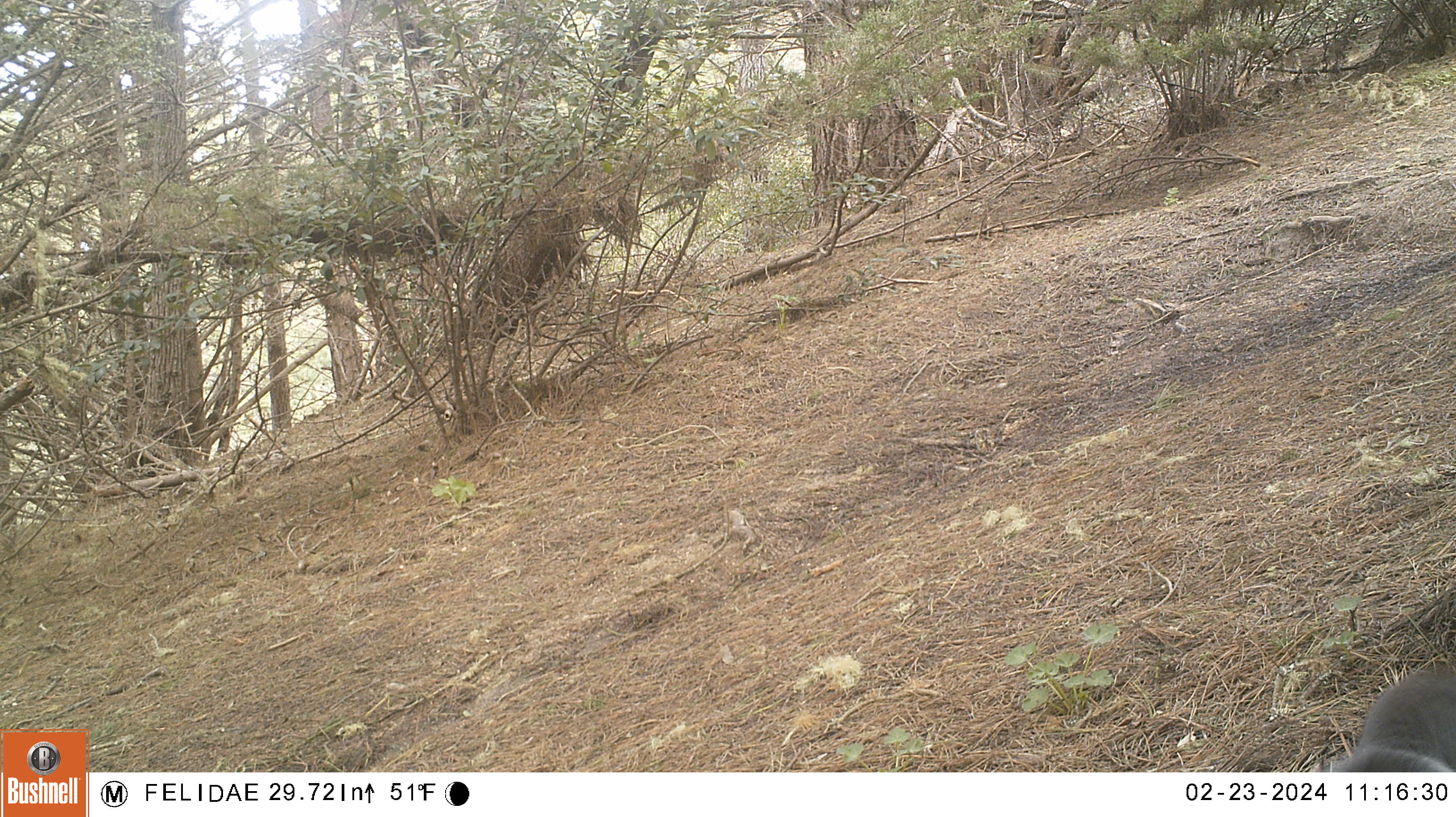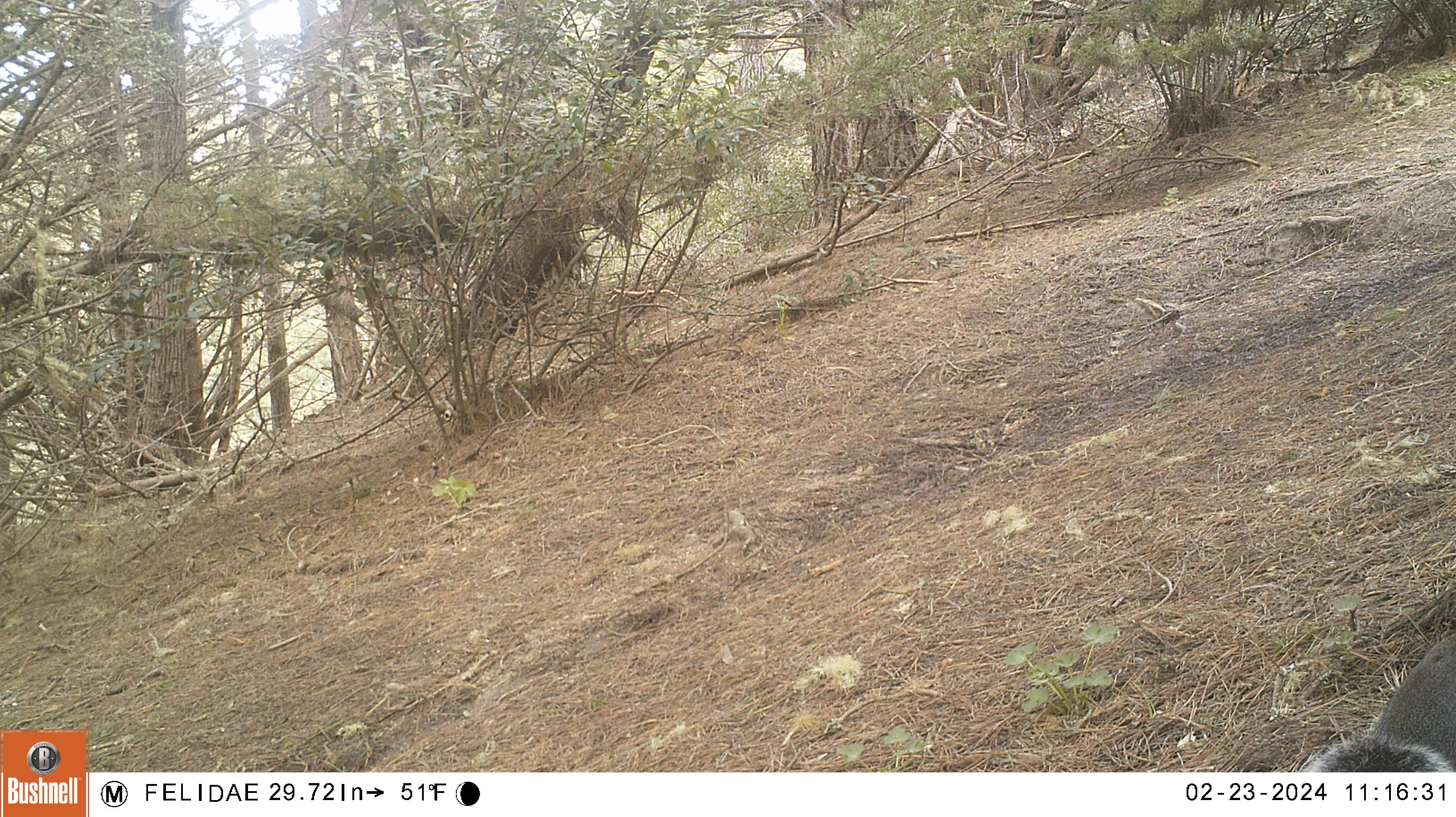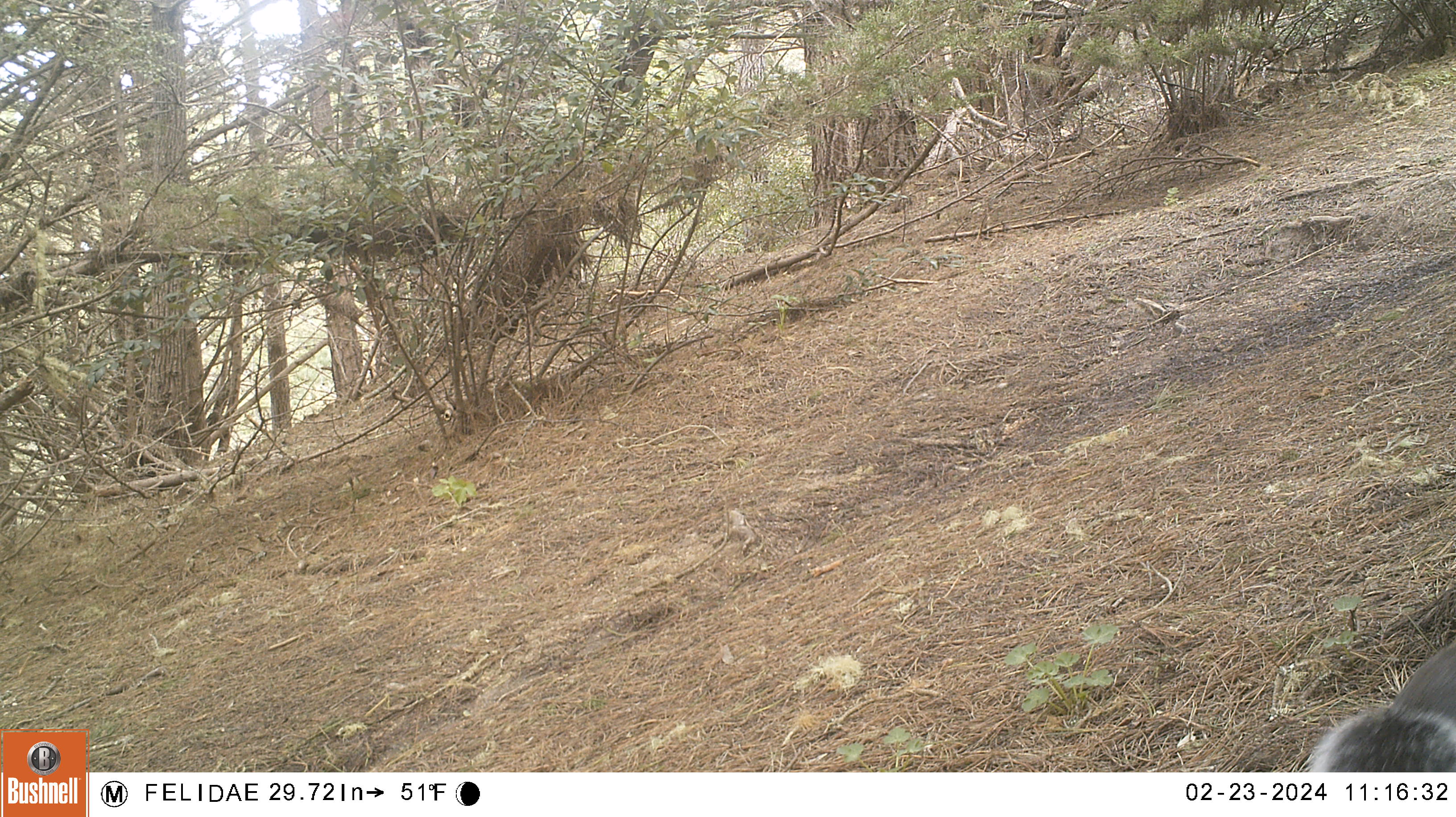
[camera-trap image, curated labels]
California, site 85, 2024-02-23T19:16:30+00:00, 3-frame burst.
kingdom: Animalia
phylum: Chordata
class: Mammalia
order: Rodentia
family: Sciuridae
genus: Sciurus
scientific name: Sciurus griseus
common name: western gray squirrel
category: western grey squirrel